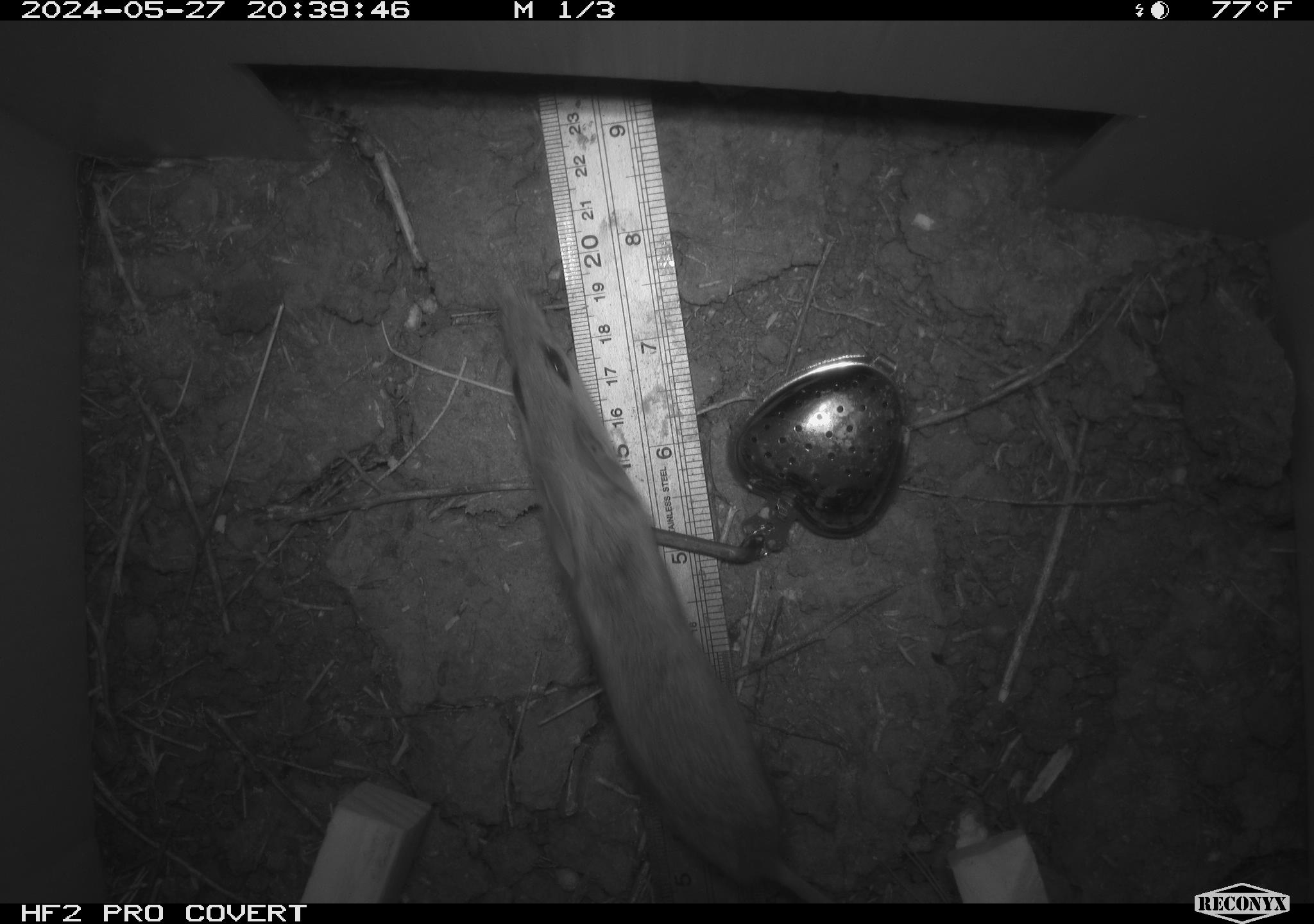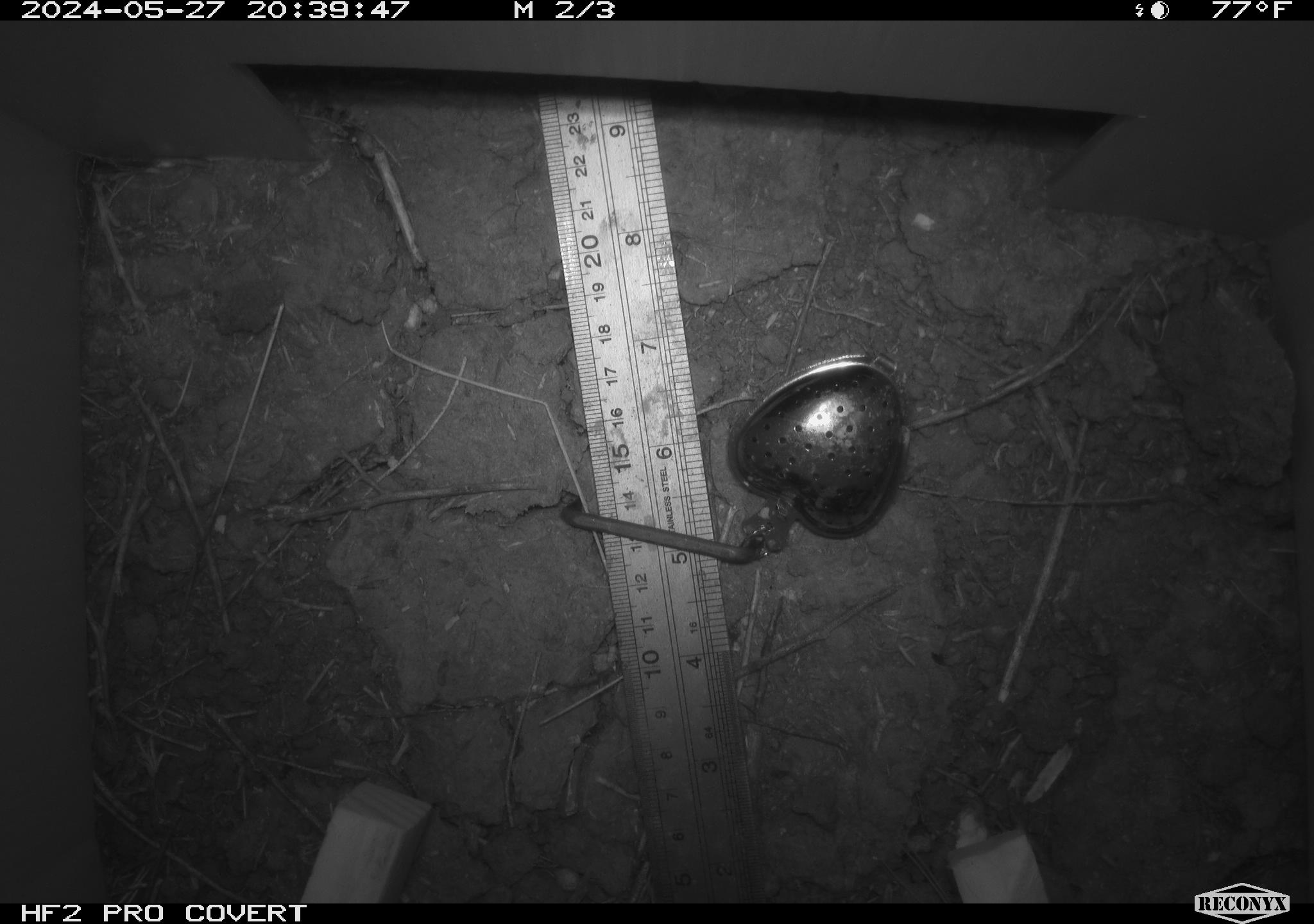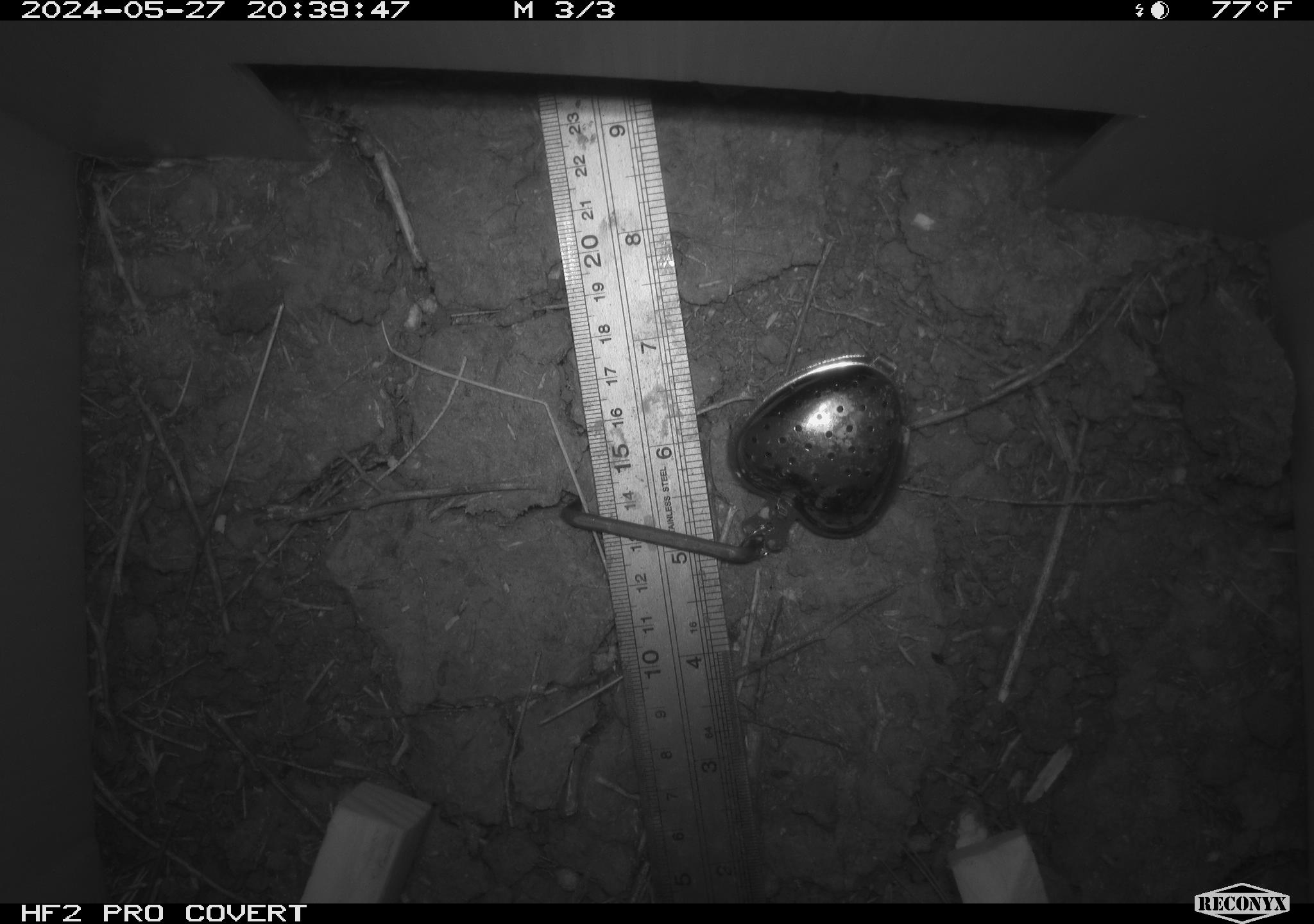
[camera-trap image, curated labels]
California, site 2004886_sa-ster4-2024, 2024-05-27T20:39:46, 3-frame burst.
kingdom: Animalia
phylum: Chordata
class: Mammalia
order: Rodentia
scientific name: Rodentia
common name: mouse species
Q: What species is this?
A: Mouse species (Rodentia).